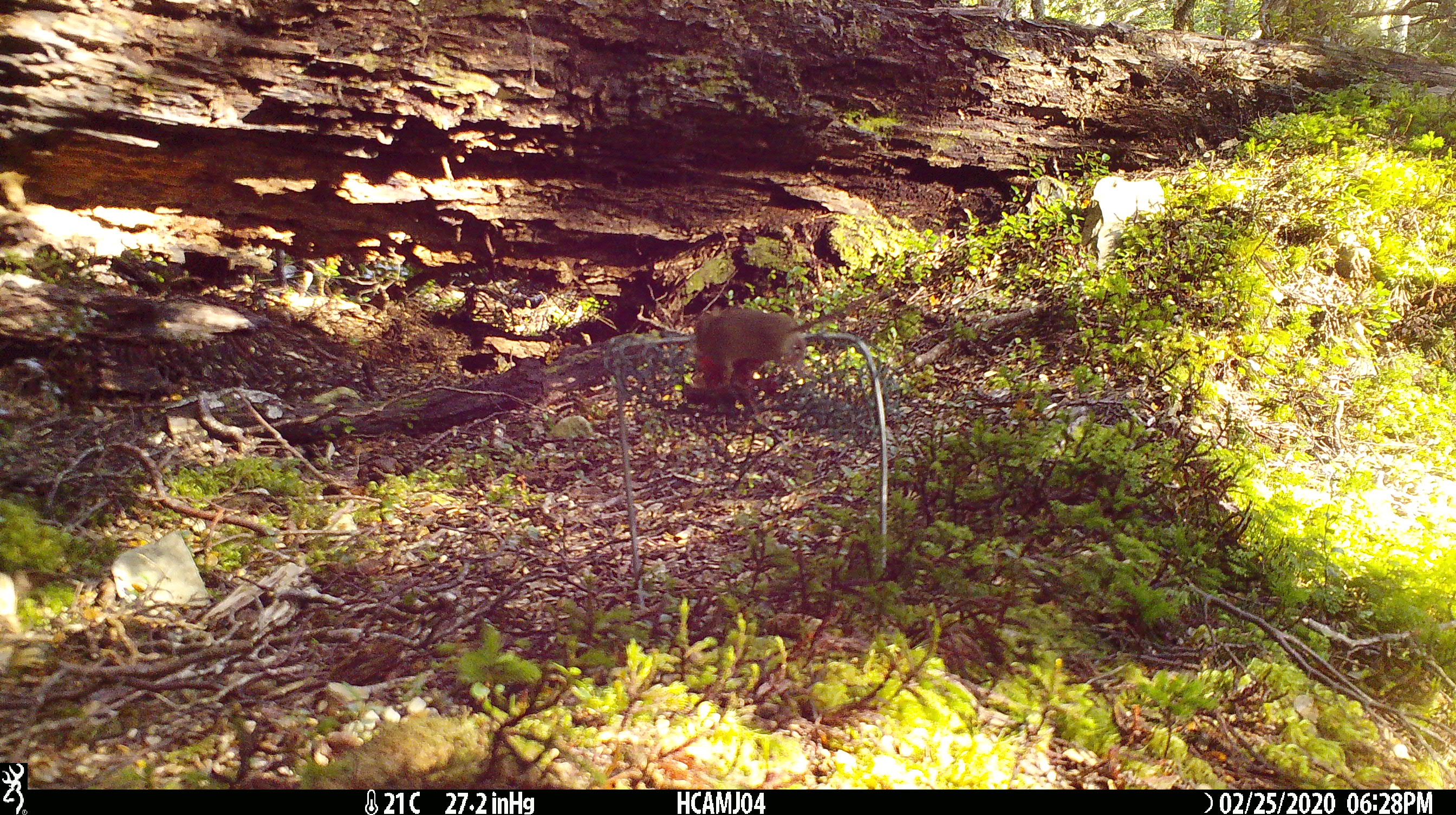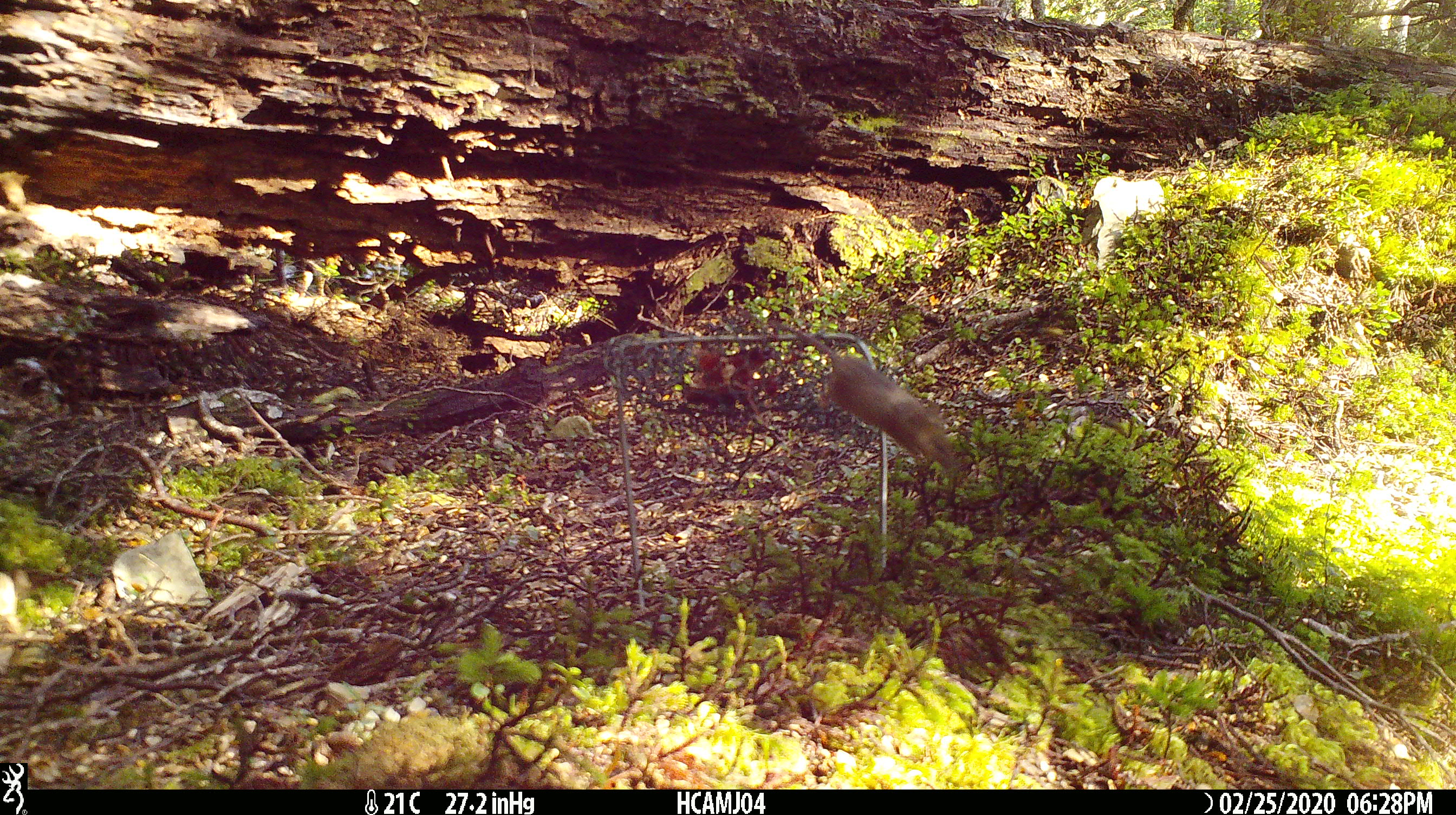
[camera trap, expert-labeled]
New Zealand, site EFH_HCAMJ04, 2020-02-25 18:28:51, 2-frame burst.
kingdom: Animalia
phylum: Chordata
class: Mammalia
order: Rodentia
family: Muridae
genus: Mus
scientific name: Mus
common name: mouse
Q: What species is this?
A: Mouse (Mus).